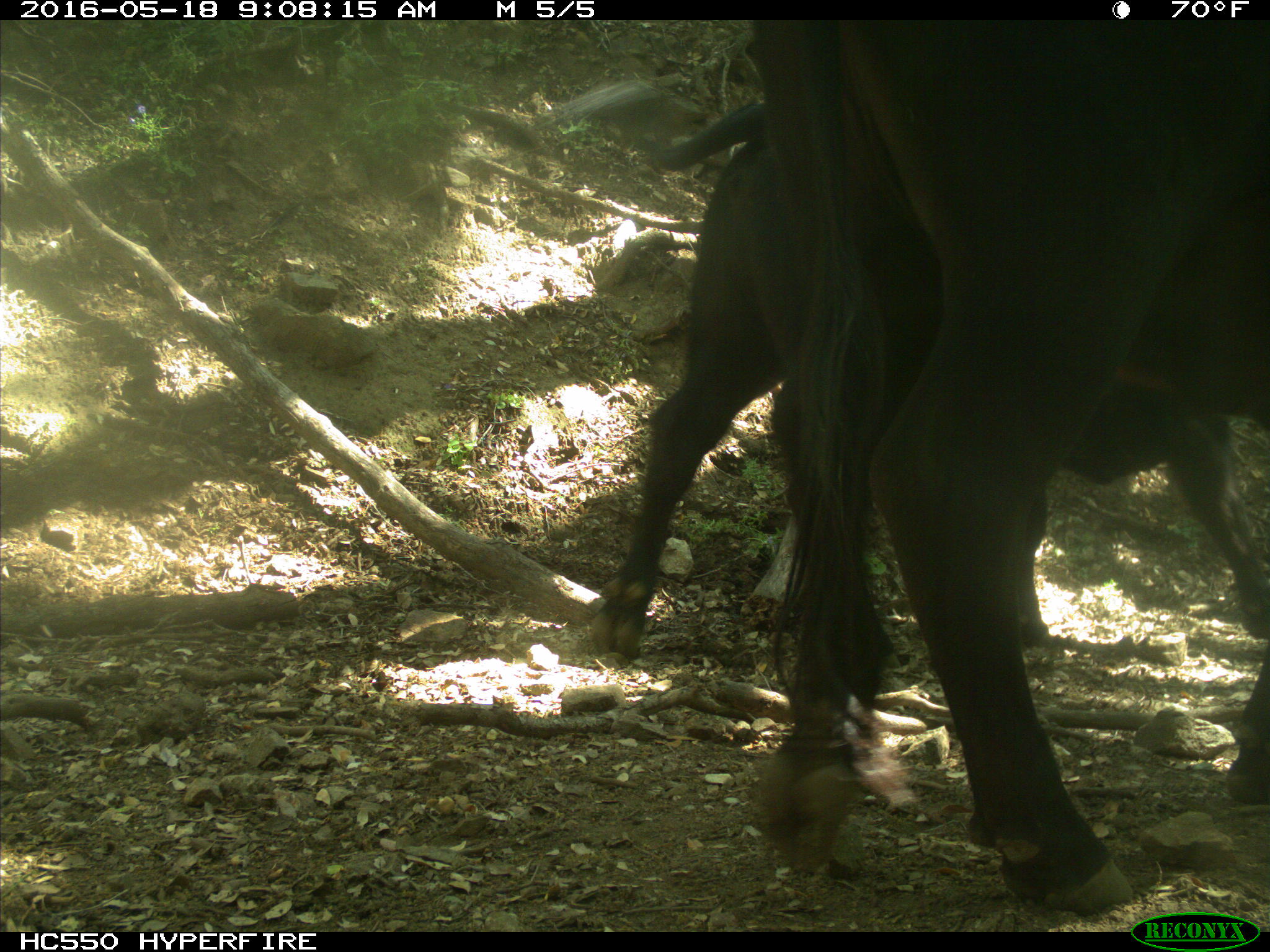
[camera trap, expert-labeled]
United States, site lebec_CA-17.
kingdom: Animalia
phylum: Chordata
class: Mammalia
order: Artiodactyla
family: Bovidae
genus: Bos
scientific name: Bos taurus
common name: domestic cow